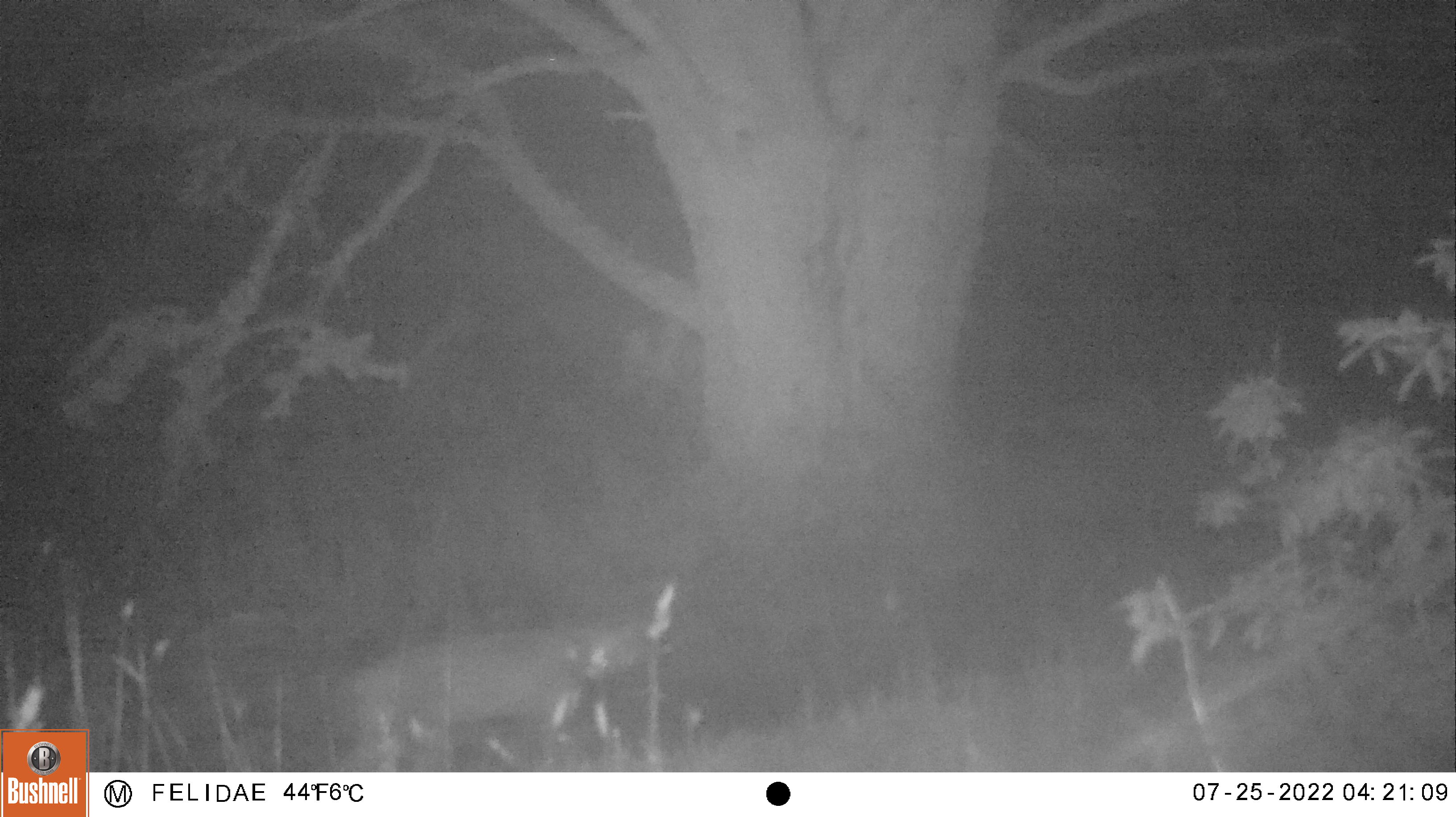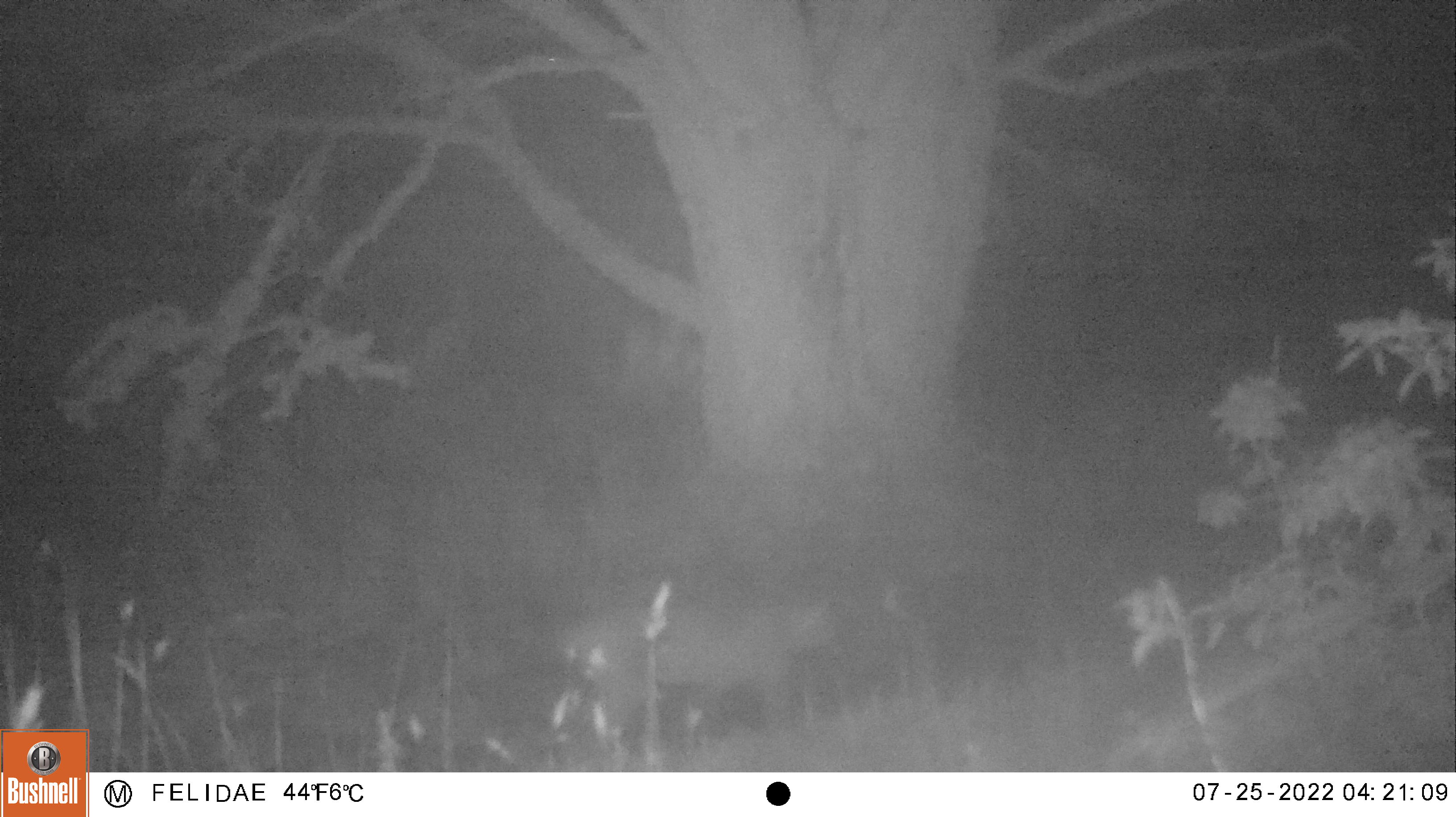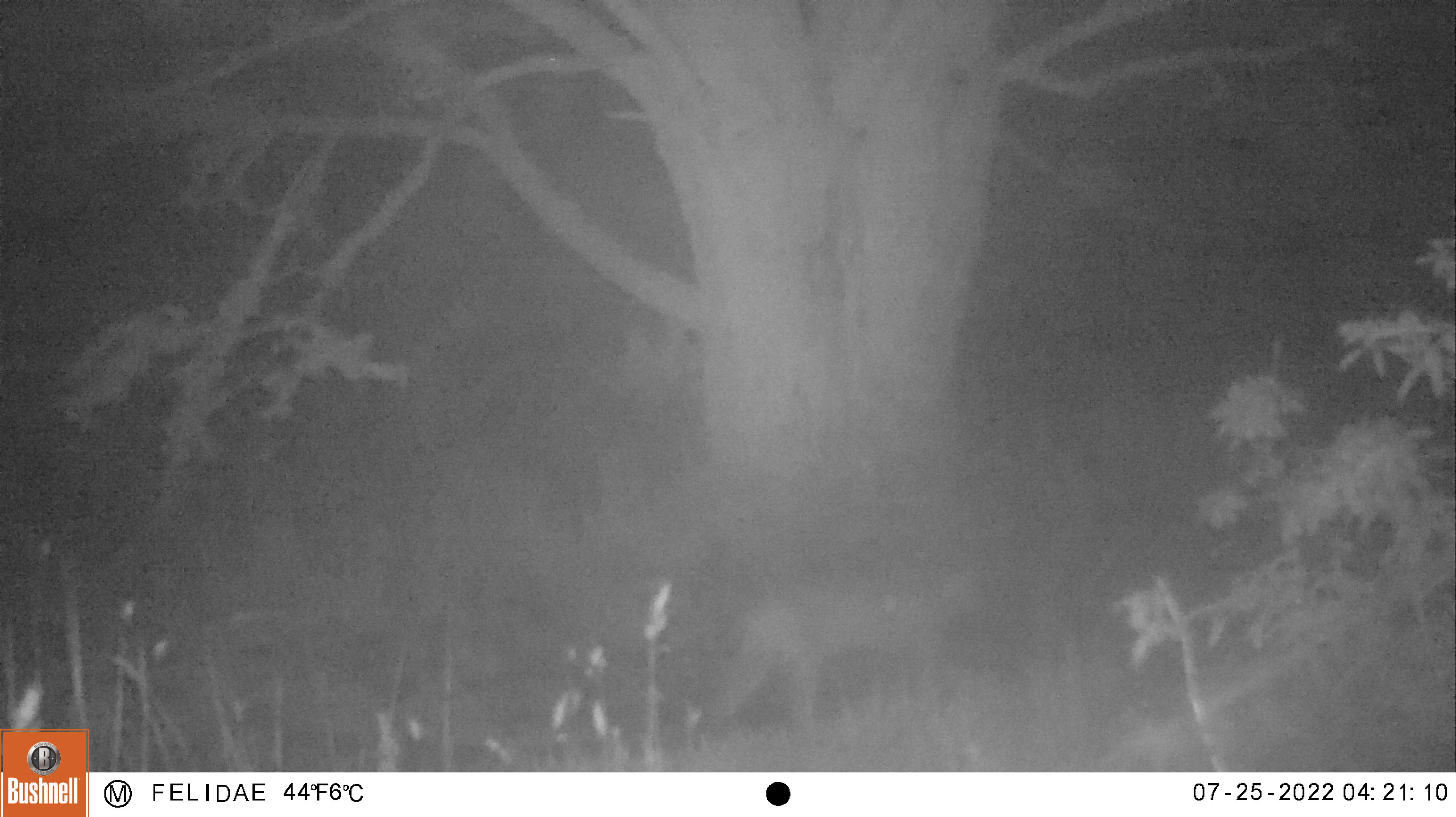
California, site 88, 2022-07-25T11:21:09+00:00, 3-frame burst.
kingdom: Animalia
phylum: Chordata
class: Mammalia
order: Carnivora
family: Felidae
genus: Lynx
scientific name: Lynx rufus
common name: bobcat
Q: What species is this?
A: Bobcat (Lynx rufus).